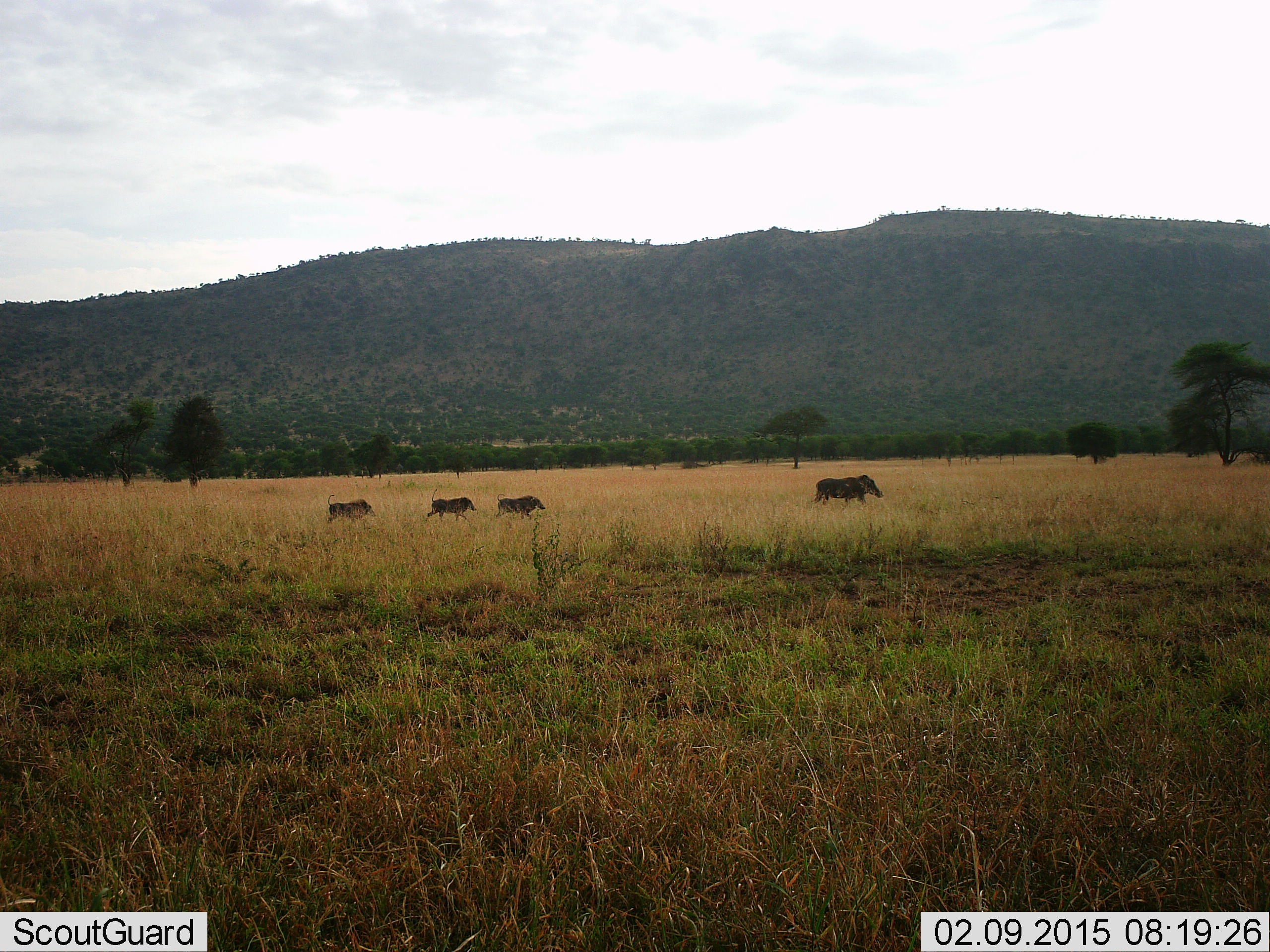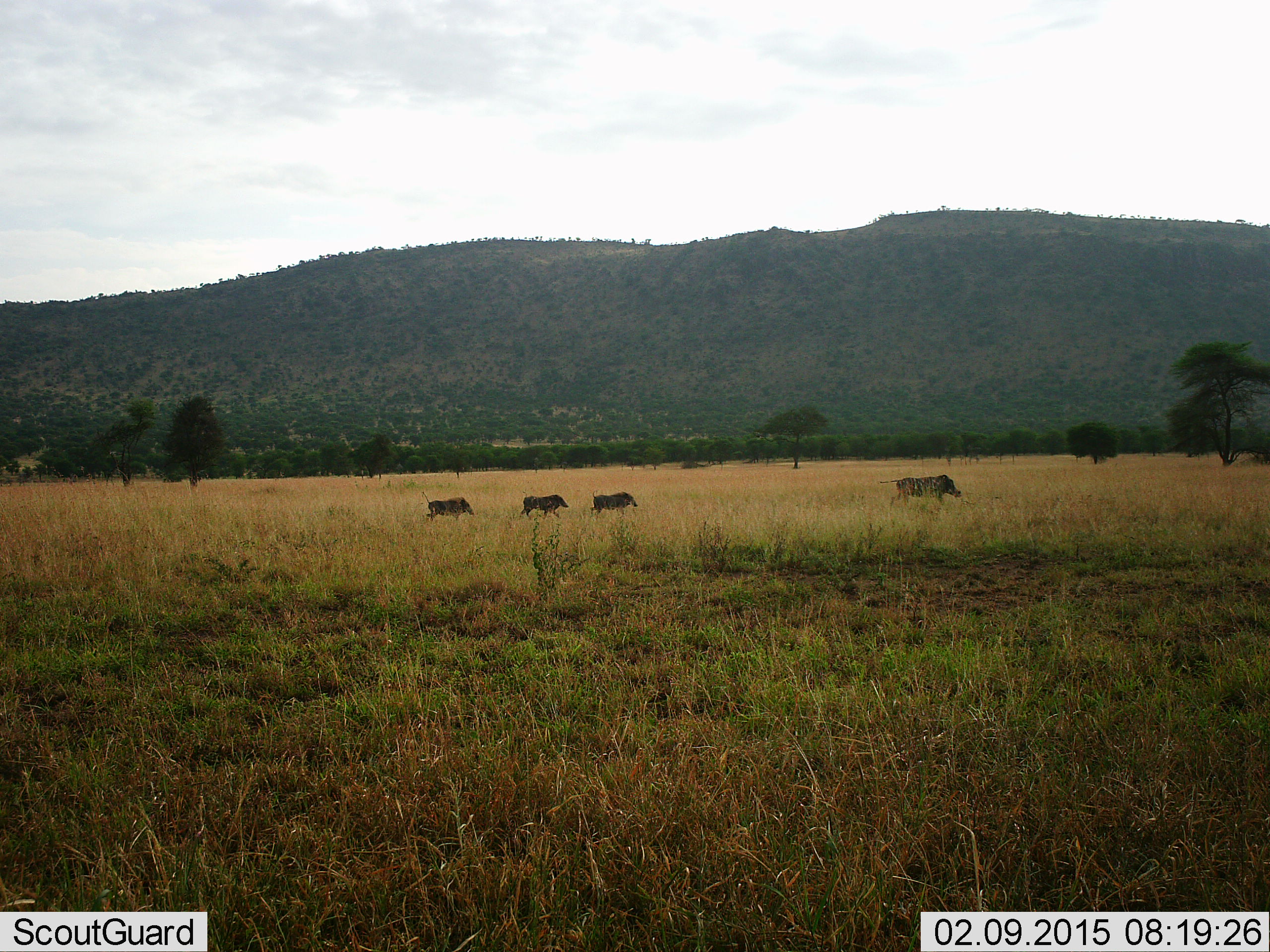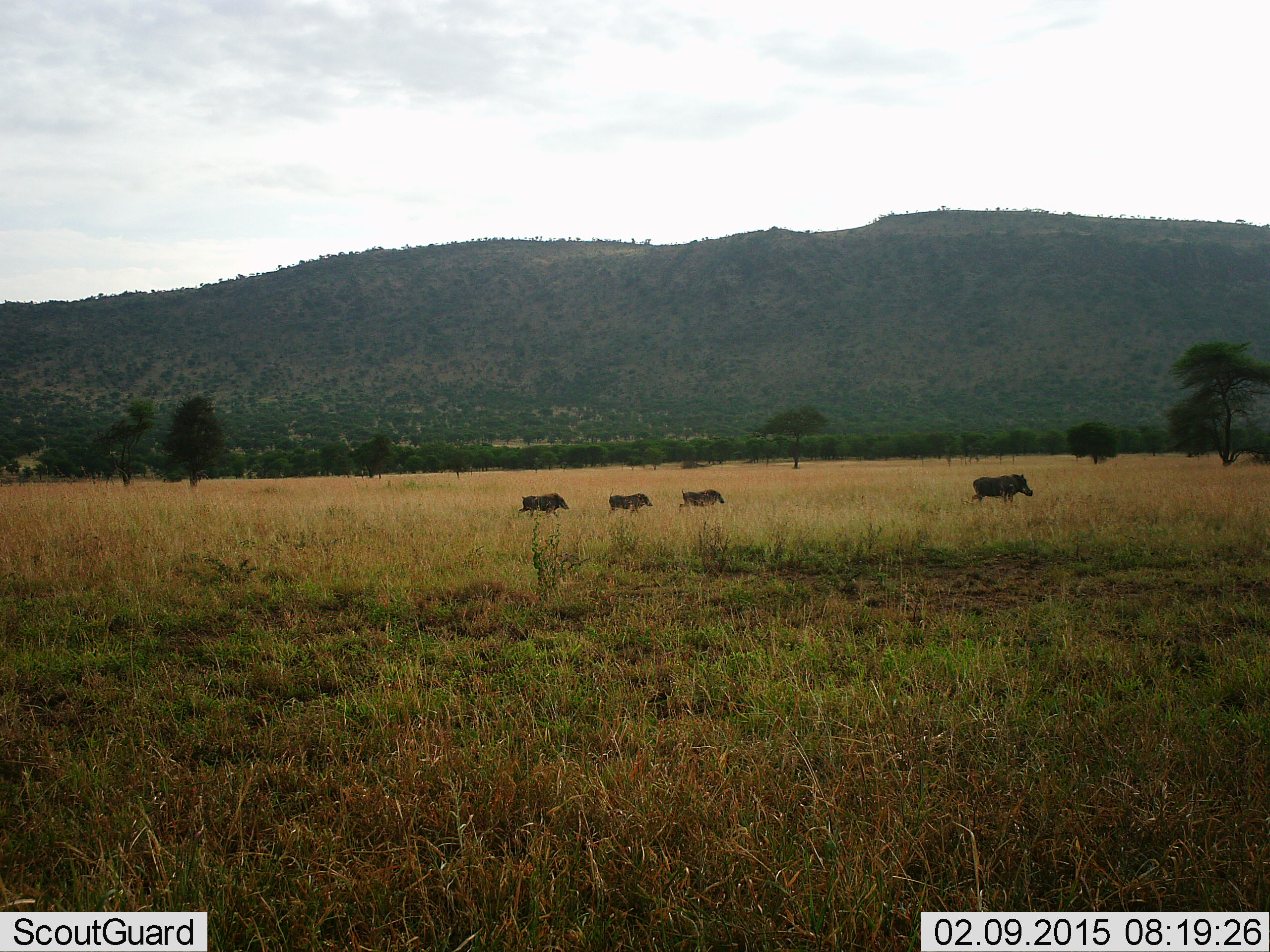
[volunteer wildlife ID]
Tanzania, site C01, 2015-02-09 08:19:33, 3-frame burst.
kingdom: Animalia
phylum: Chordata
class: Mammalia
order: Artiodactyla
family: Suidae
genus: Phacochoerus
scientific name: Phacochoerus africanus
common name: warthog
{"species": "warthog (Phacochoerus africanus)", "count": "4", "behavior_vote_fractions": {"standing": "0%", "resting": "0%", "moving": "100%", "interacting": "0%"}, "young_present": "40%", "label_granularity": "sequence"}